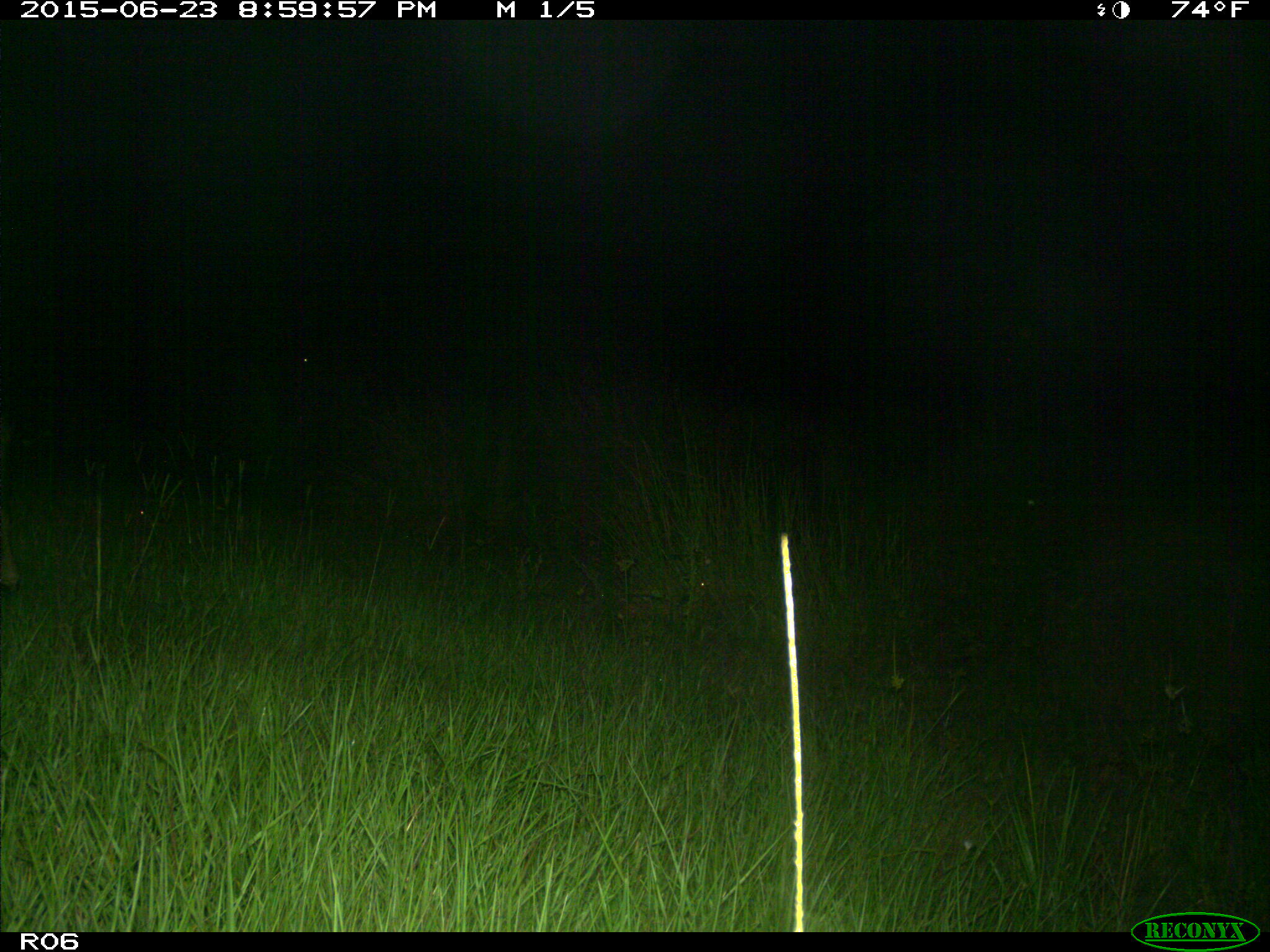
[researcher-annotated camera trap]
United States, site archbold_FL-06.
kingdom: Animalia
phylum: Chordata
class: Mammalia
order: Artiodactyla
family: Bovidae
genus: Bos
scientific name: Bos taurus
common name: domestic cow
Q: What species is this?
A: Bos taurus (domestic cow).